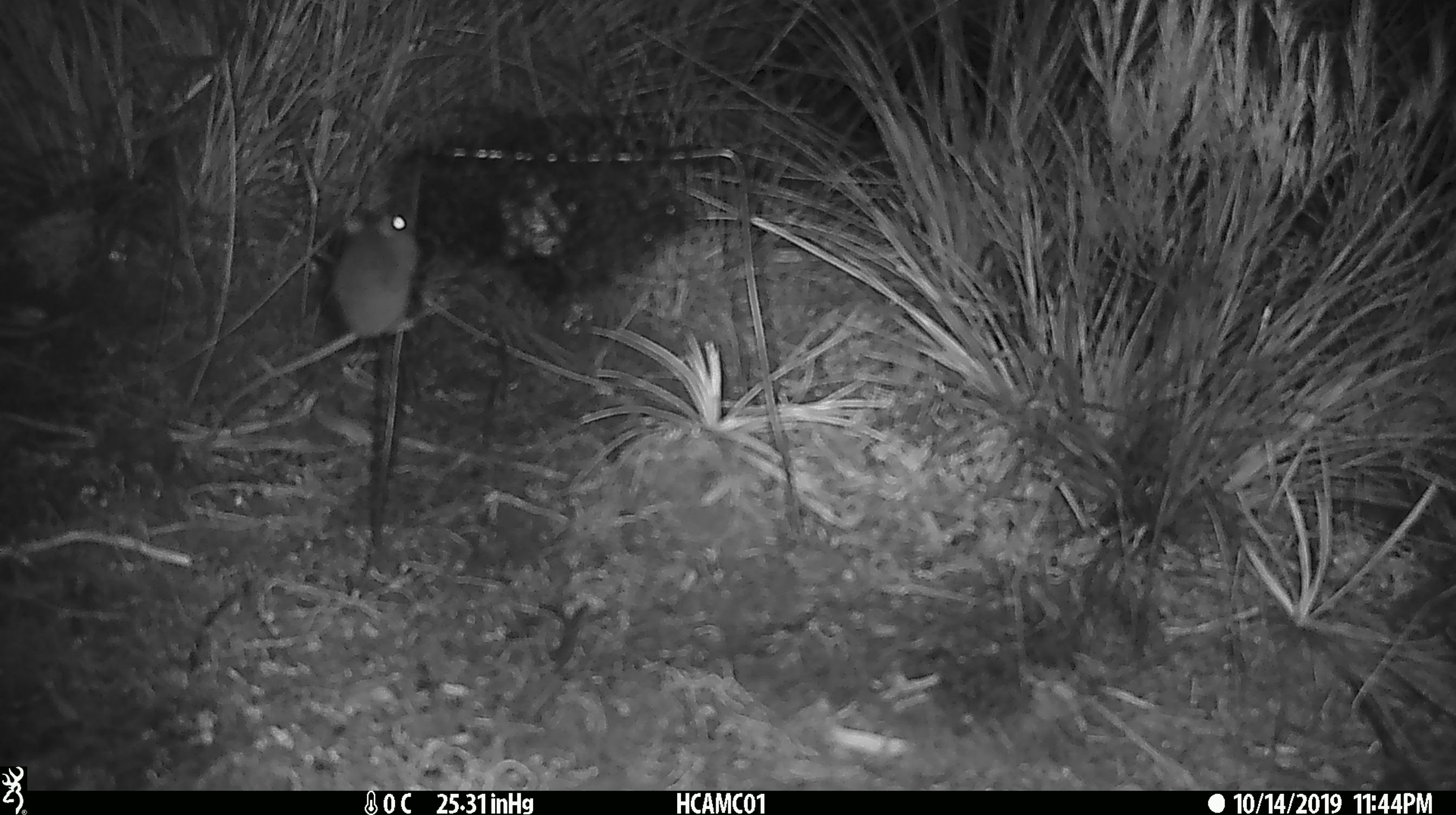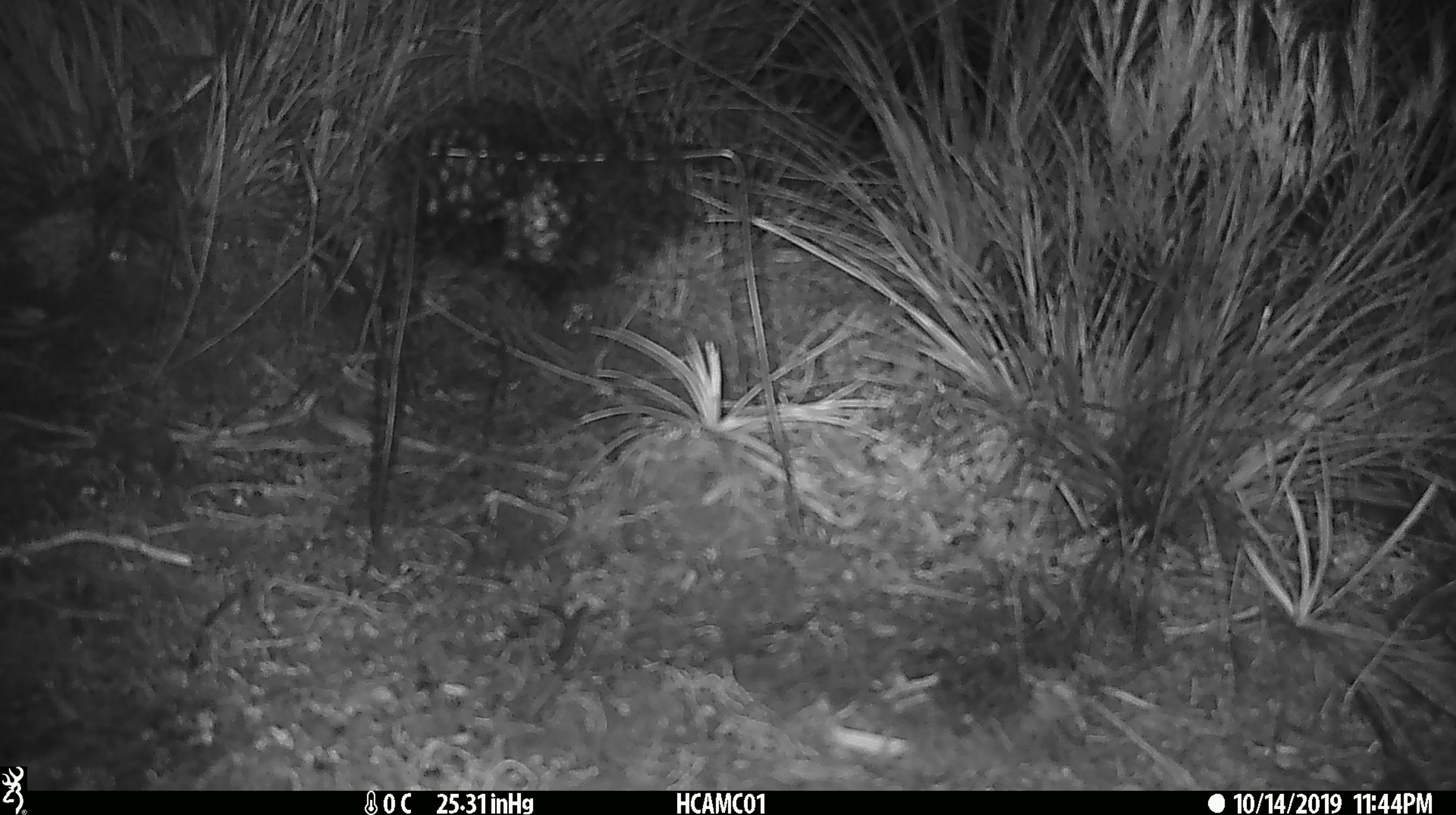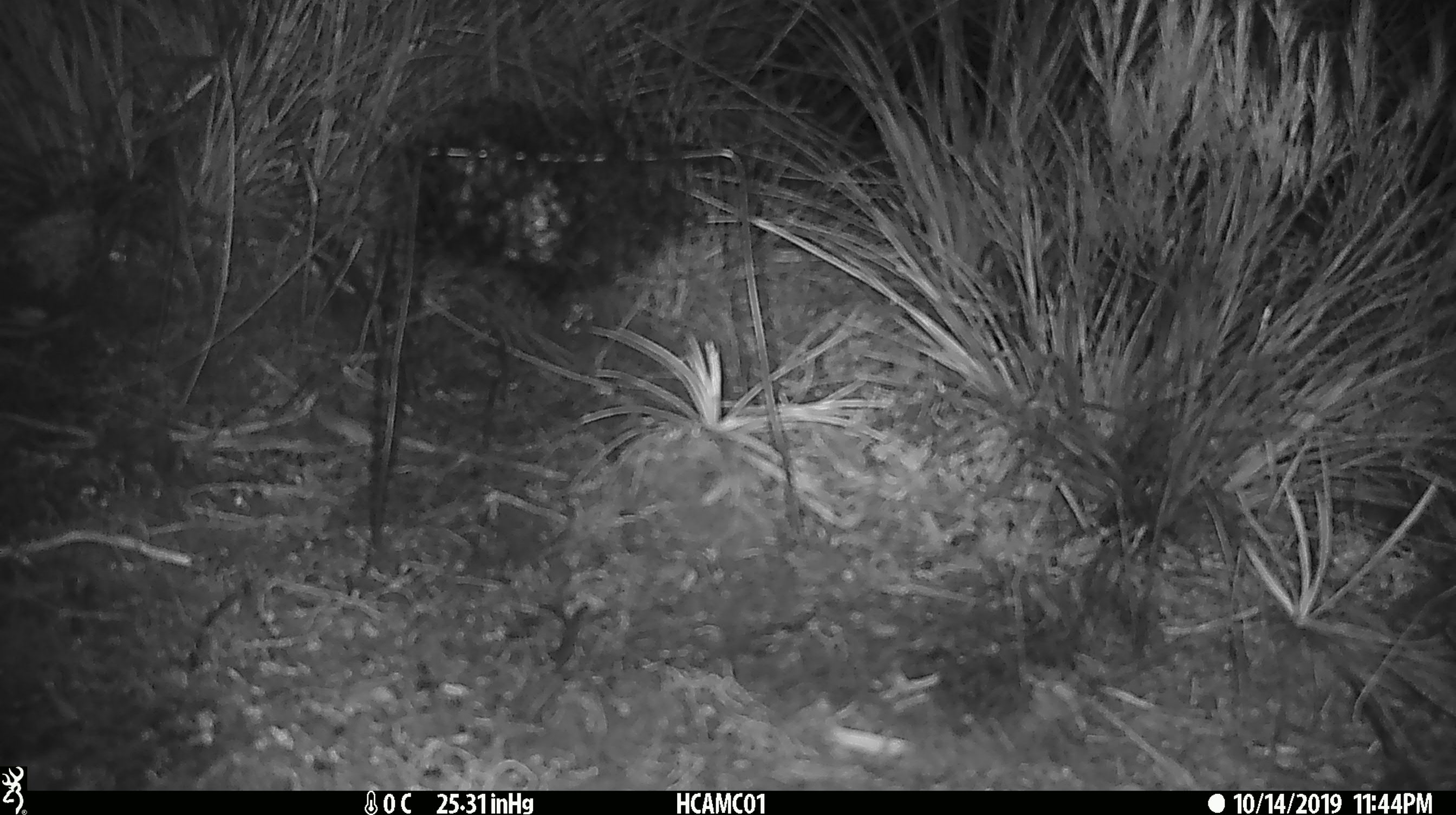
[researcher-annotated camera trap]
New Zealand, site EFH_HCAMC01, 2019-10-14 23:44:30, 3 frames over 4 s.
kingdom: Animalia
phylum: Chordata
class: Mammalia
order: Rodentia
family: Muridae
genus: Mus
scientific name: Mus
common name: mouse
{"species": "mouse (Mus)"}